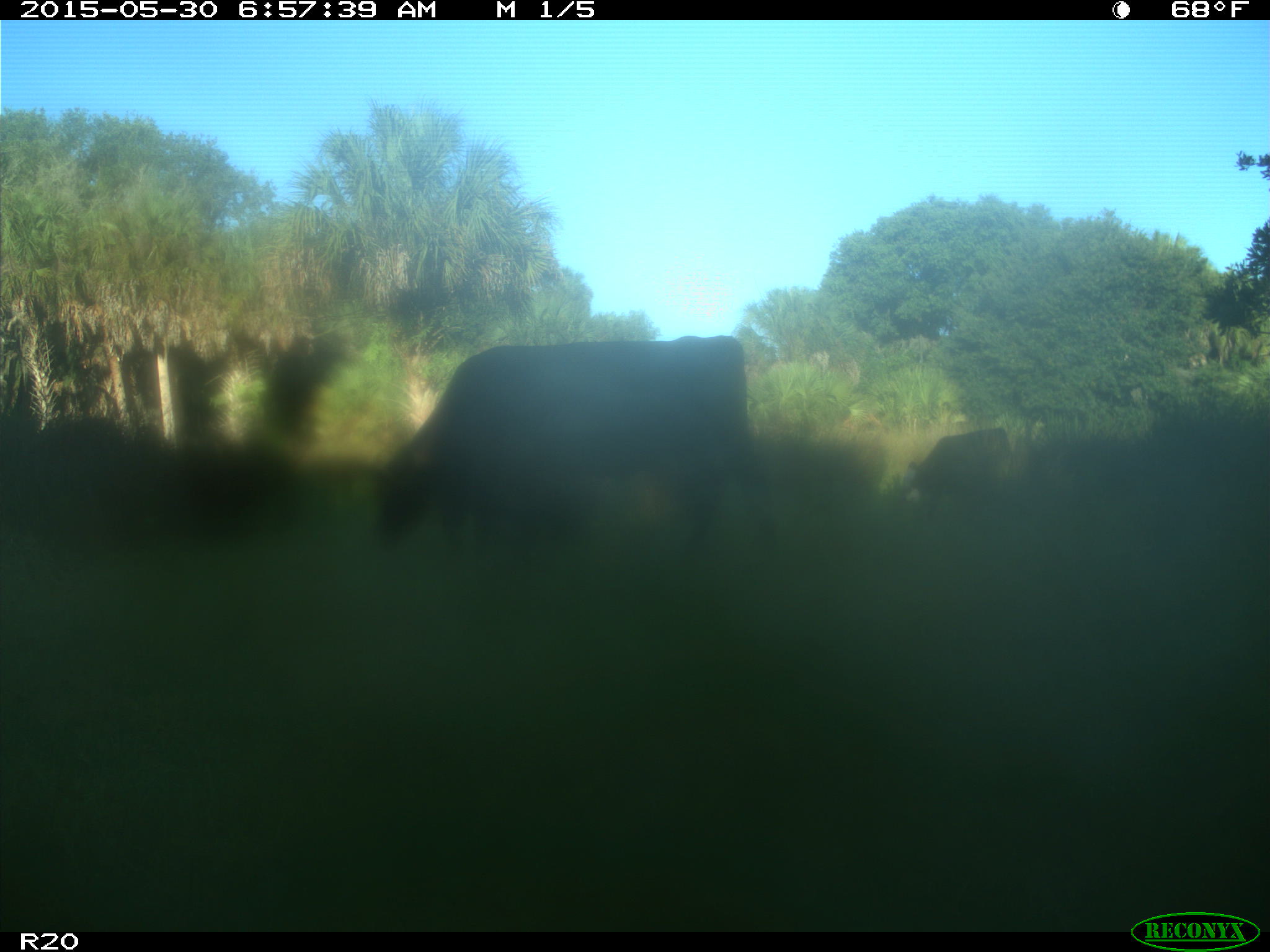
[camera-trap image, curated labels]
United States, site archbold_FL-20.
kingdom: Animalia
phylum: Chordata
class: Mammalia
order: Artiodactyla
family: Bovidae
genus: Bos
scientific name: Bos taurus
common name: domestic cow